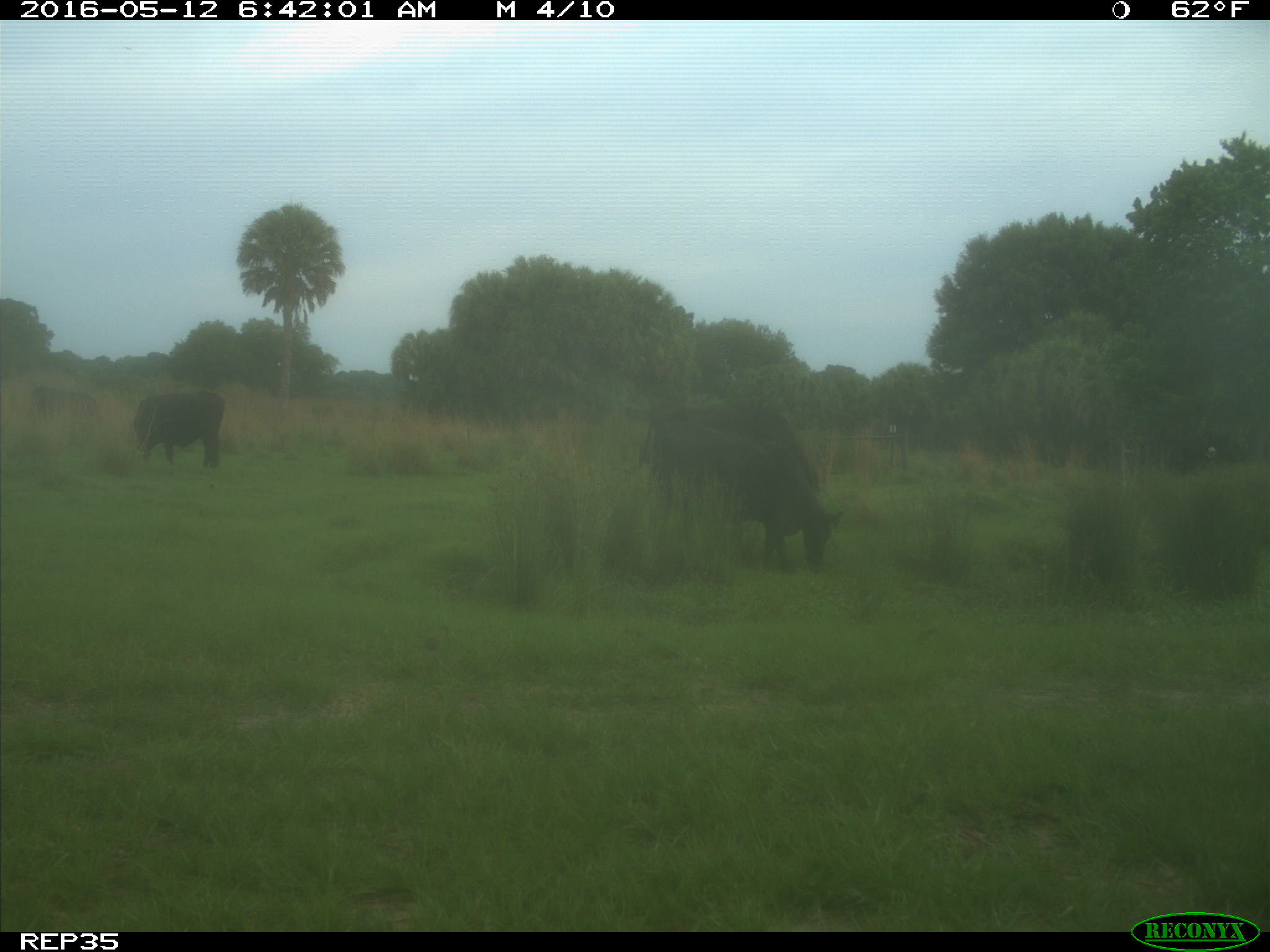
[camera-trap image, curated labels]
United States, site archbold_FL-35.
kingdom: Animalia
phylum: Chordata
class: Mammalia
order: Artiodactyla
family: Bovidae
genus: Bos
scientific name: Bos taurus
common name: domestic cow